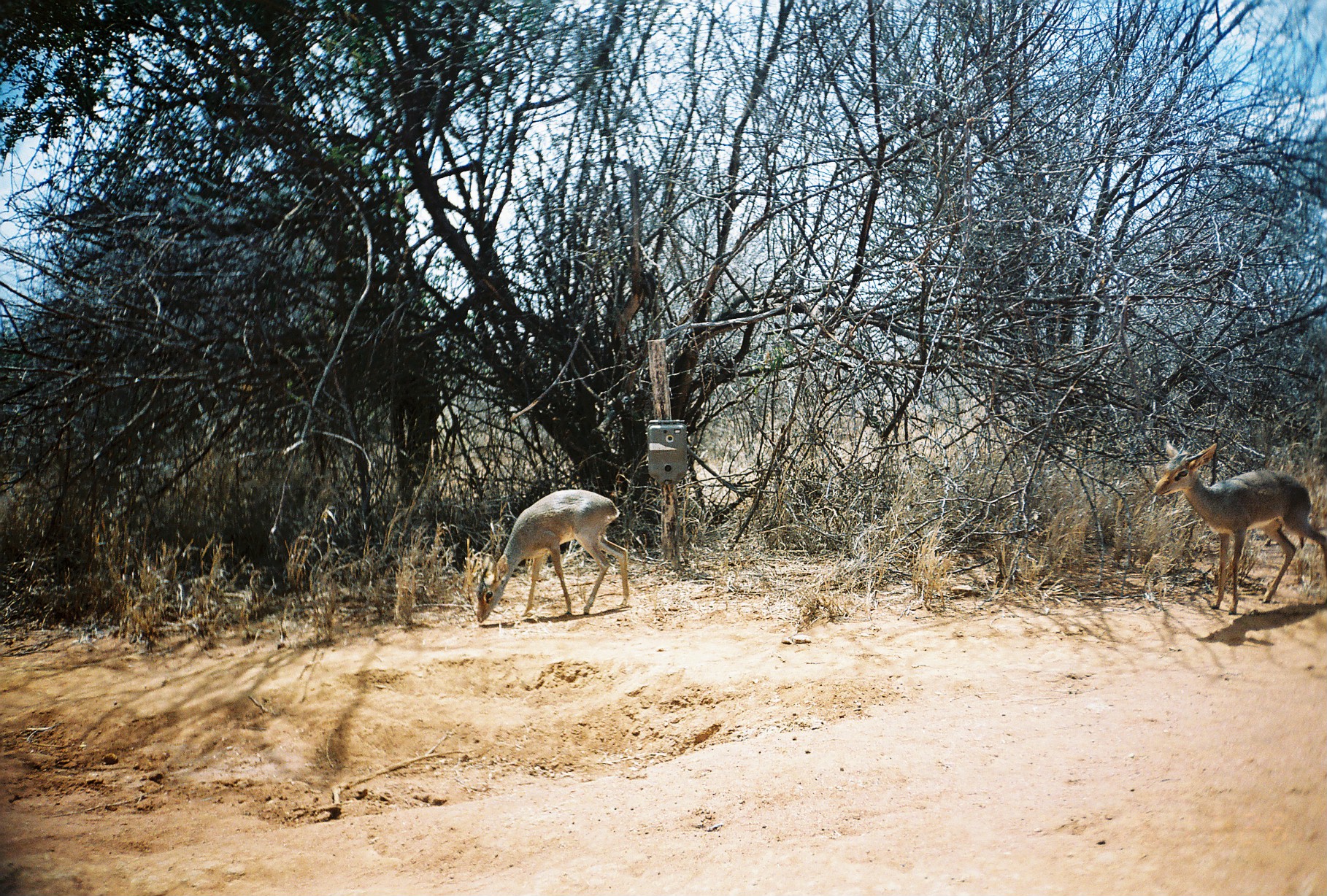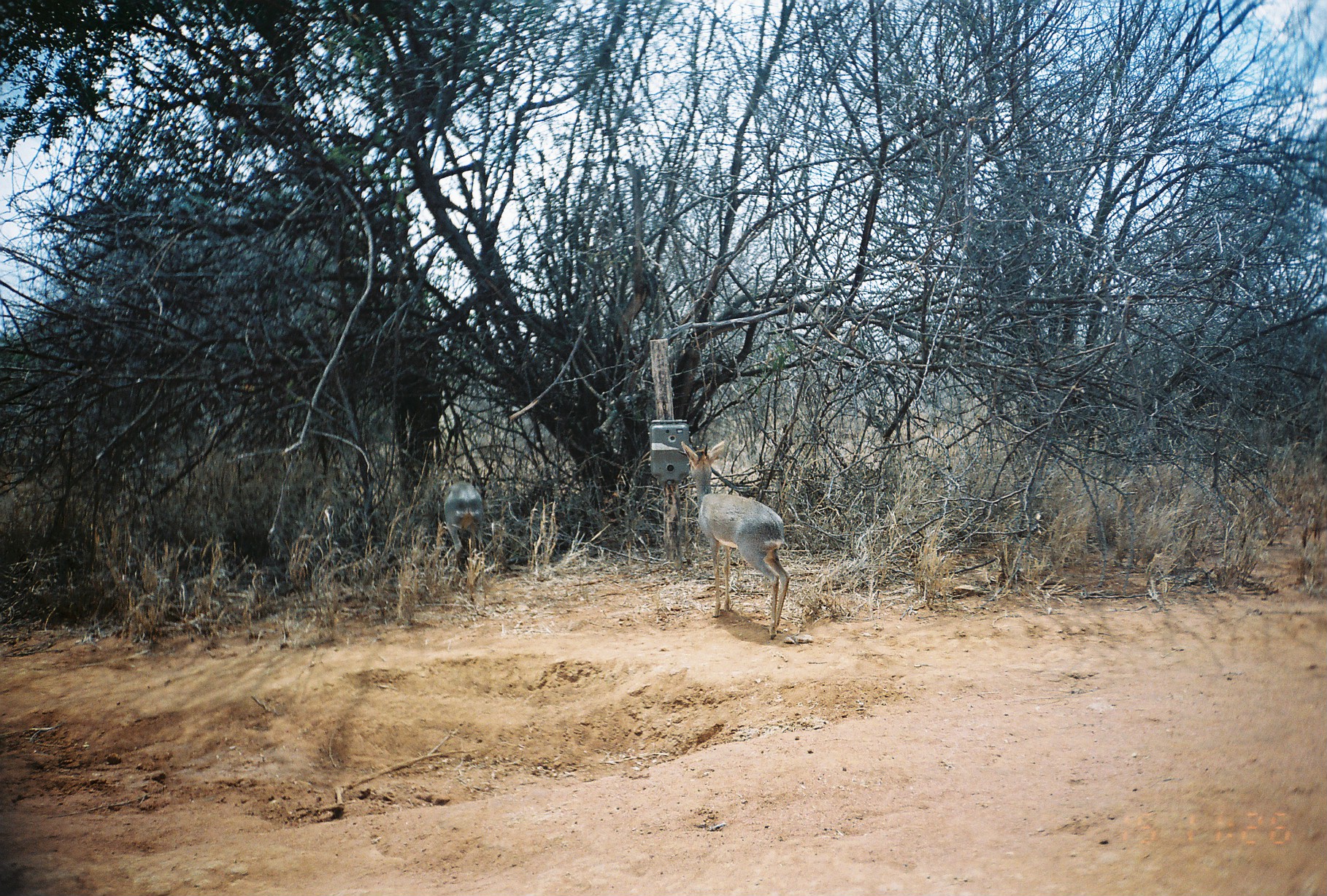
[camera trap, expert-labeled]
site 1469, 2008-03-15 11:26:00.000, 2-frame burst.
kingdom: Animalia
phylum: Chordata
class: Mammalia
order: Artiodactyla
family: Bovidae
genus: Madoqua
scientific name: Madoqua guentheri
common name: günther's dik-dik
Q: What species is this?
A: Madoqua guentheri (günther's dik-dik).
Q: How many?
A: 2.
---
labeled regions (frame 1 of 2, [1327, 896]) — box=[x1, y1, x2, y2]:
madoqua guentheri: box=[1152, 439, 1327, 615]; box=[474, 489, 628, 623]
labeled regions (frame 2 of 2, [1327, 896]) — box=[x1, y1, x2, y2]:
madoqua guentheri: box=[681, 439, 791, 640]; box=[444, 480, 484, 572]